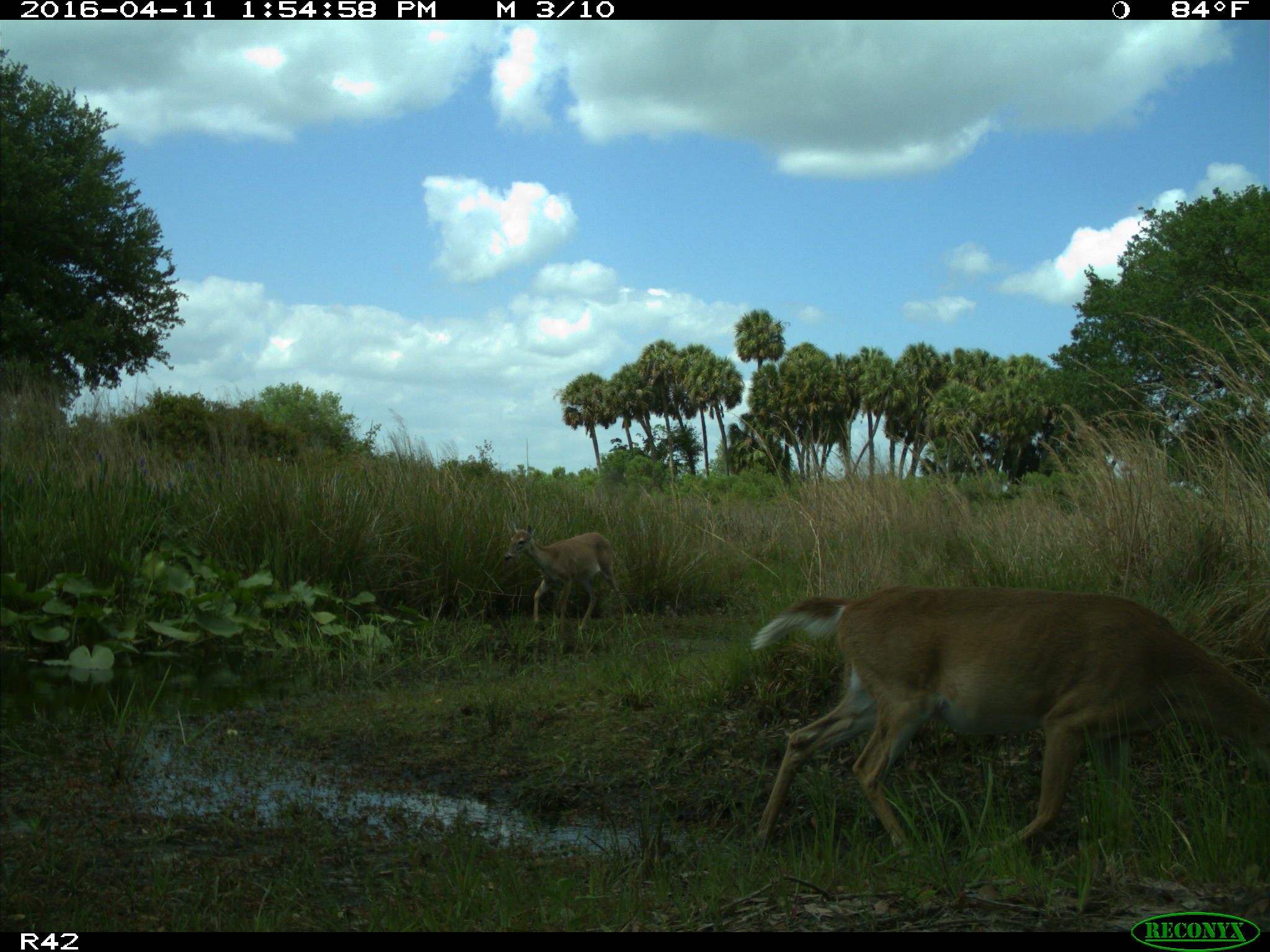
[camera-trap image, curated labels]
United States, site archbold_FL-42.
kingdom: Animalia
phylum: Chordata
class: Mammalia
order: Artiodactyla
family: Cervidae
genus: Odocoileus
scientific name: Odocoileus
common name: deer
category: unidentified deer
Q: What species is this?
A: Unidentified deer (deer) (Odocoileus).